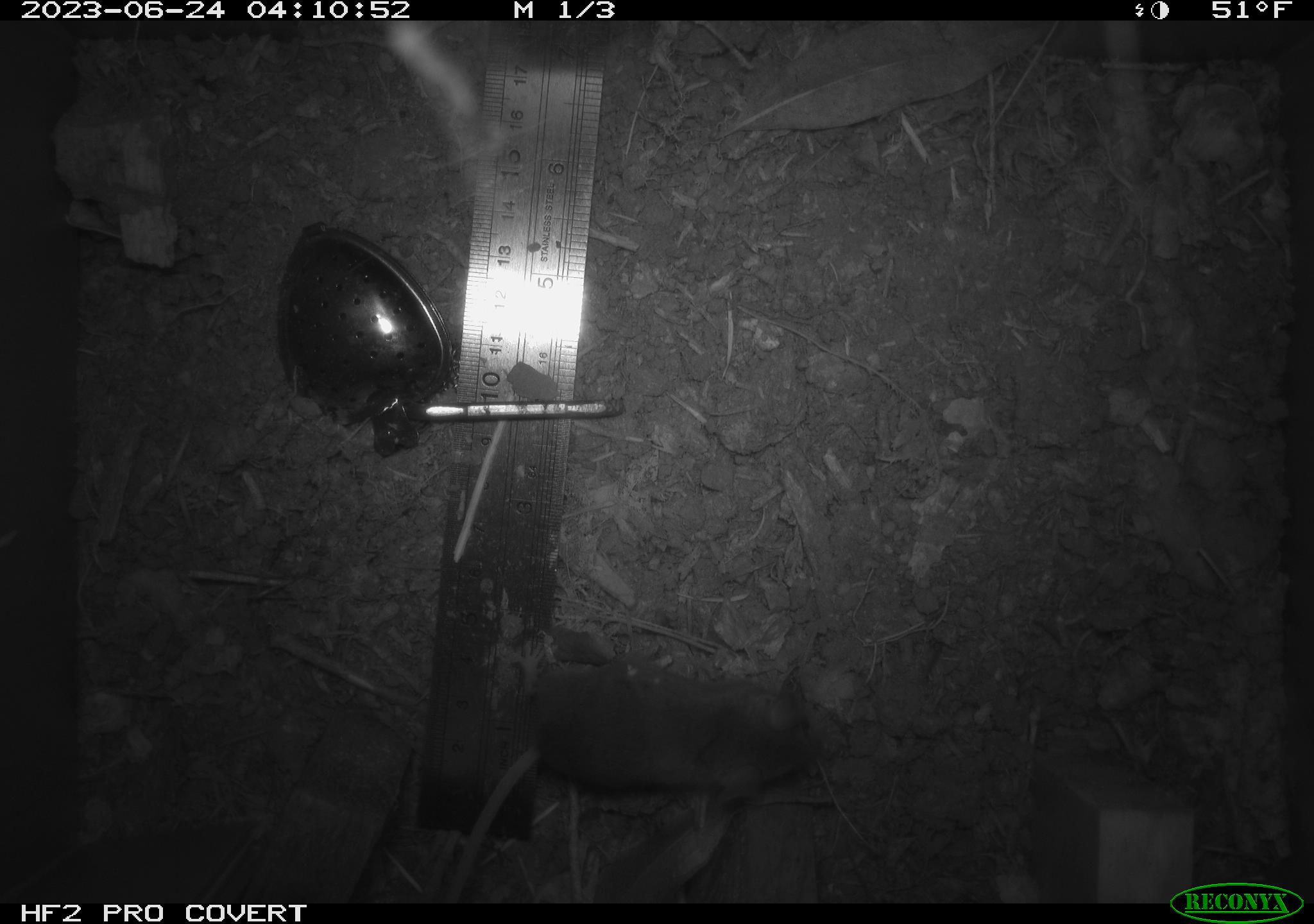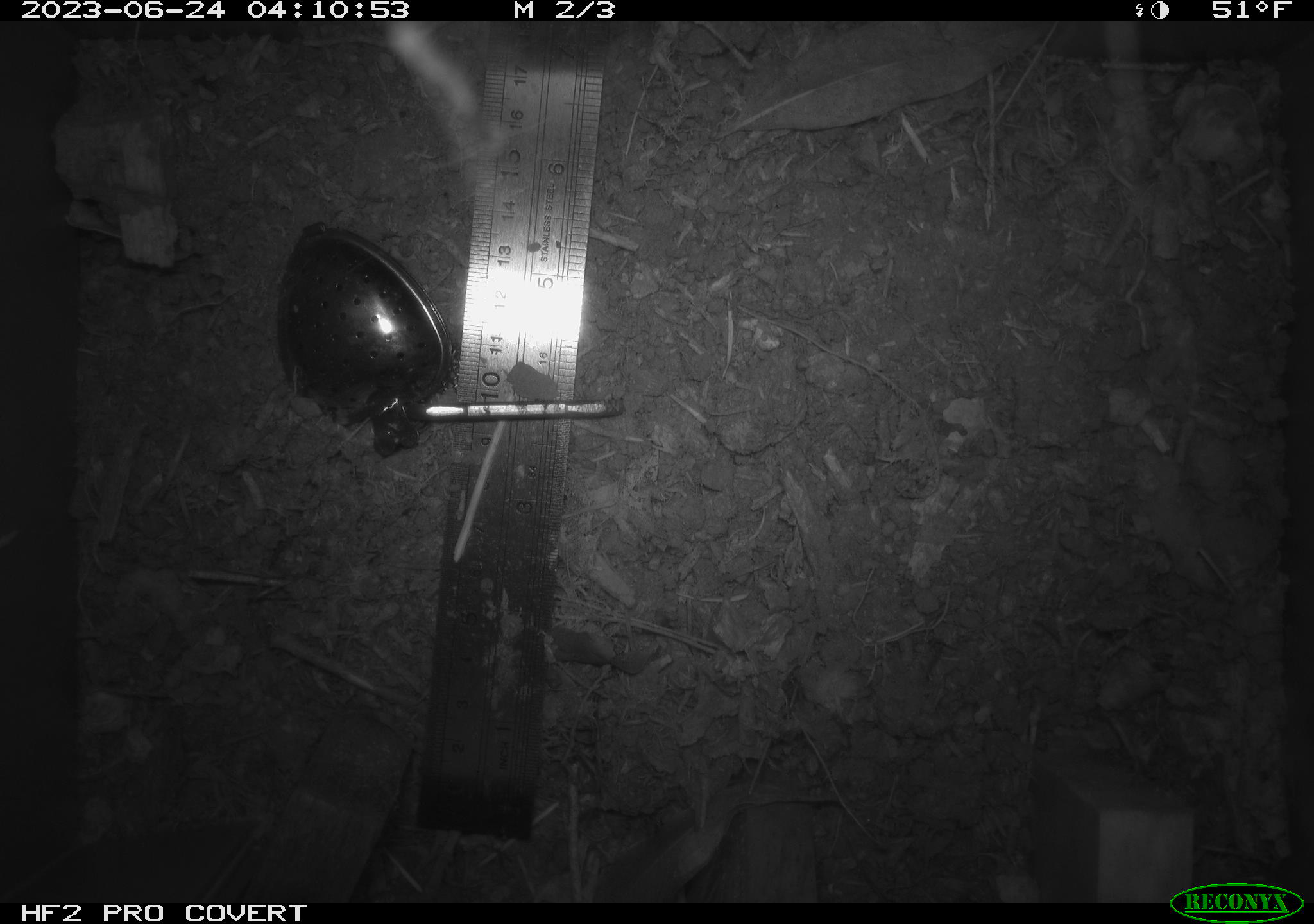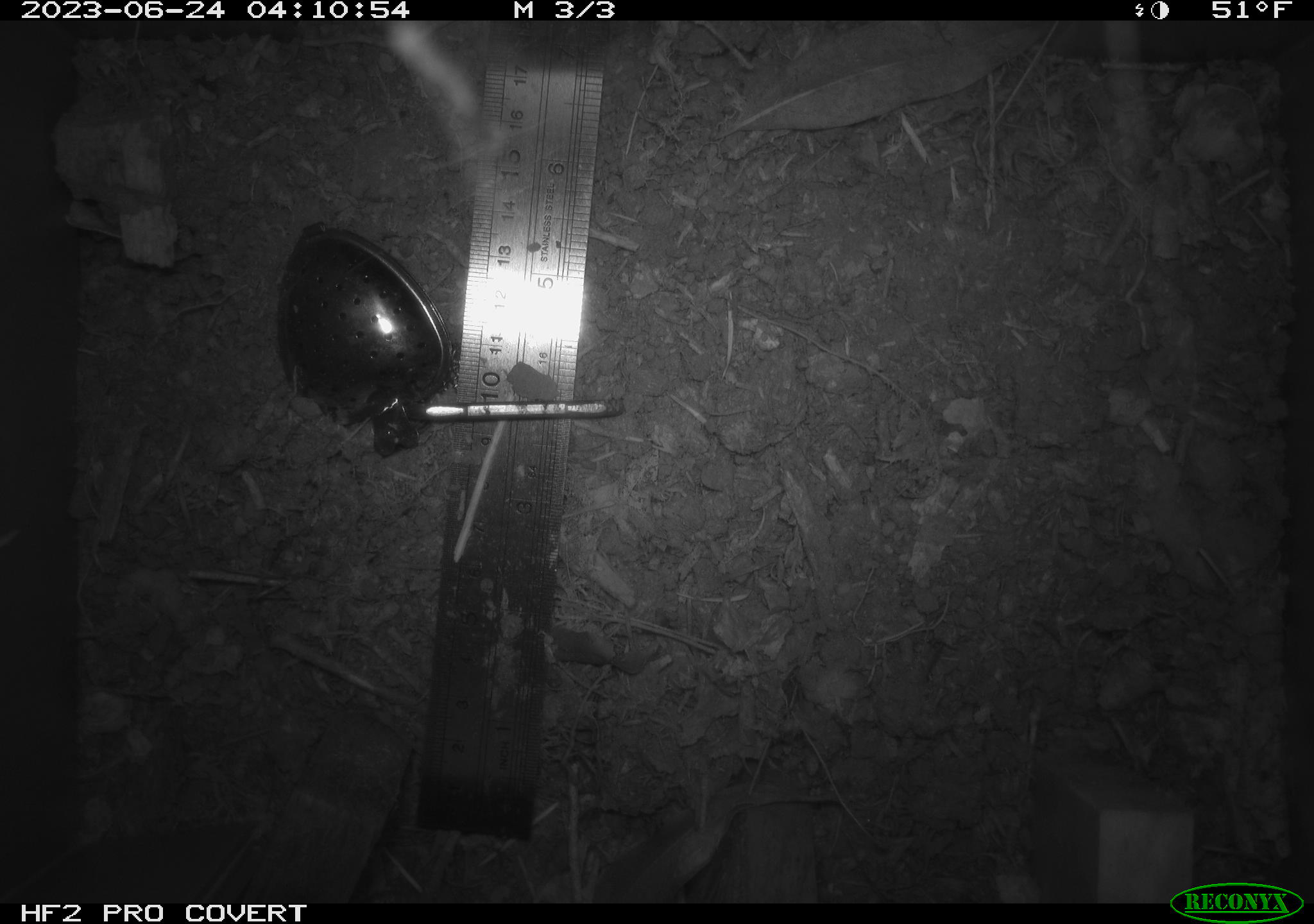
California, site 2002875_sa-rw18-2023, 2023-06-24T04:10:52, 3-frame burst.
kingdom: Animalia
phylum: Chordata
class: Mammalia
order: Eulipotyphla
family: Soricidae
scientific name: Soricidae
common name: shrews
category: soricidae family